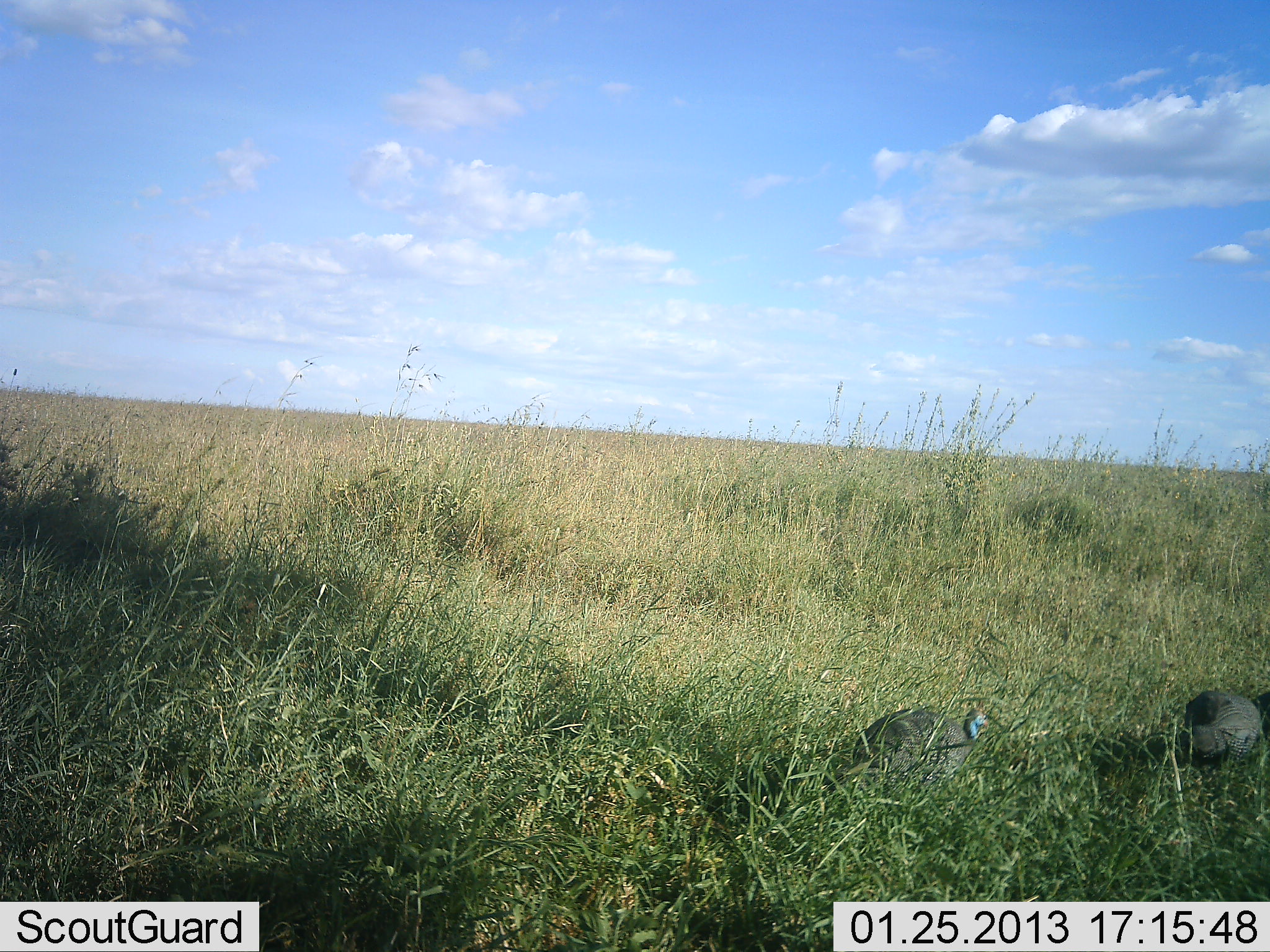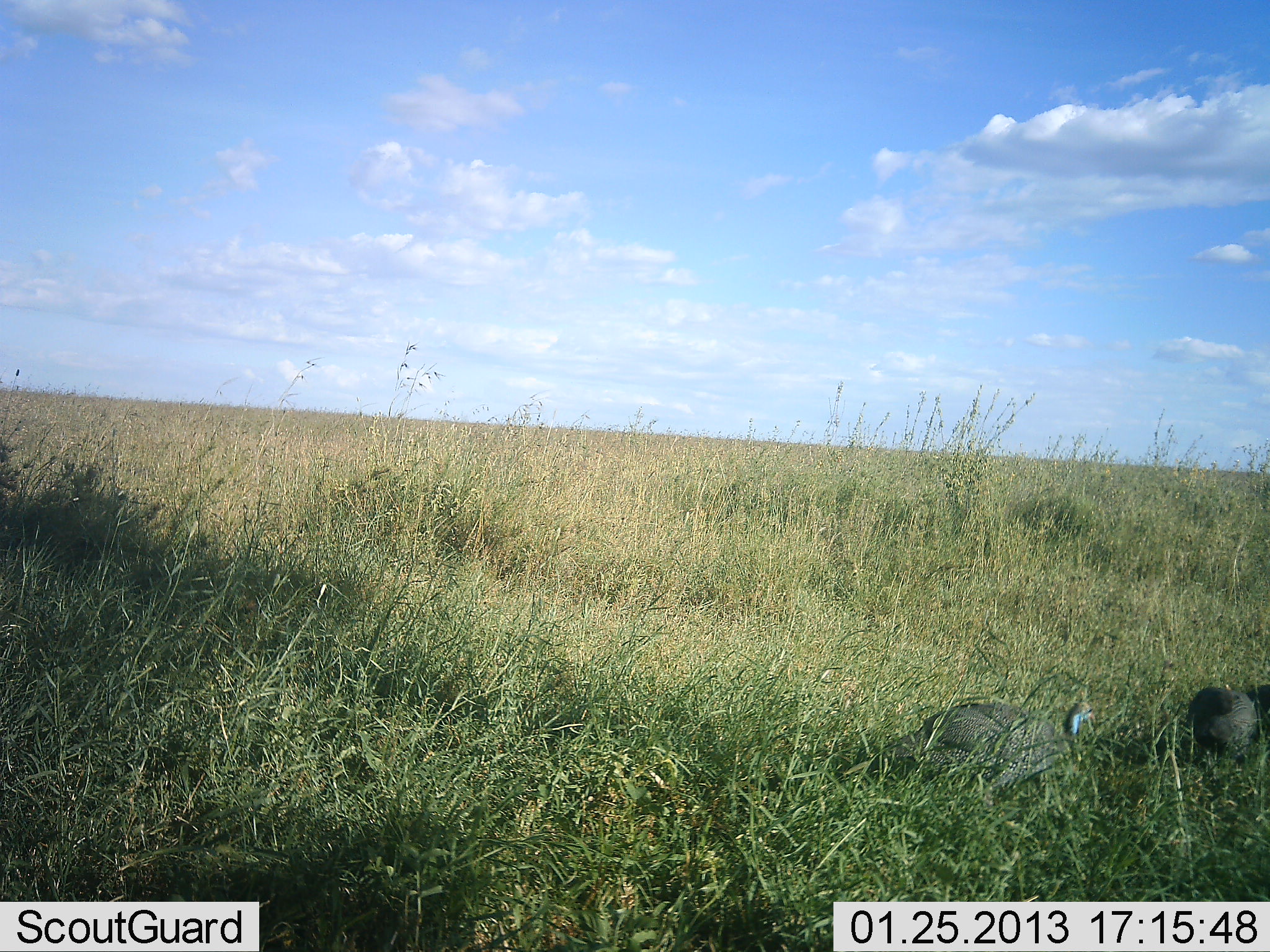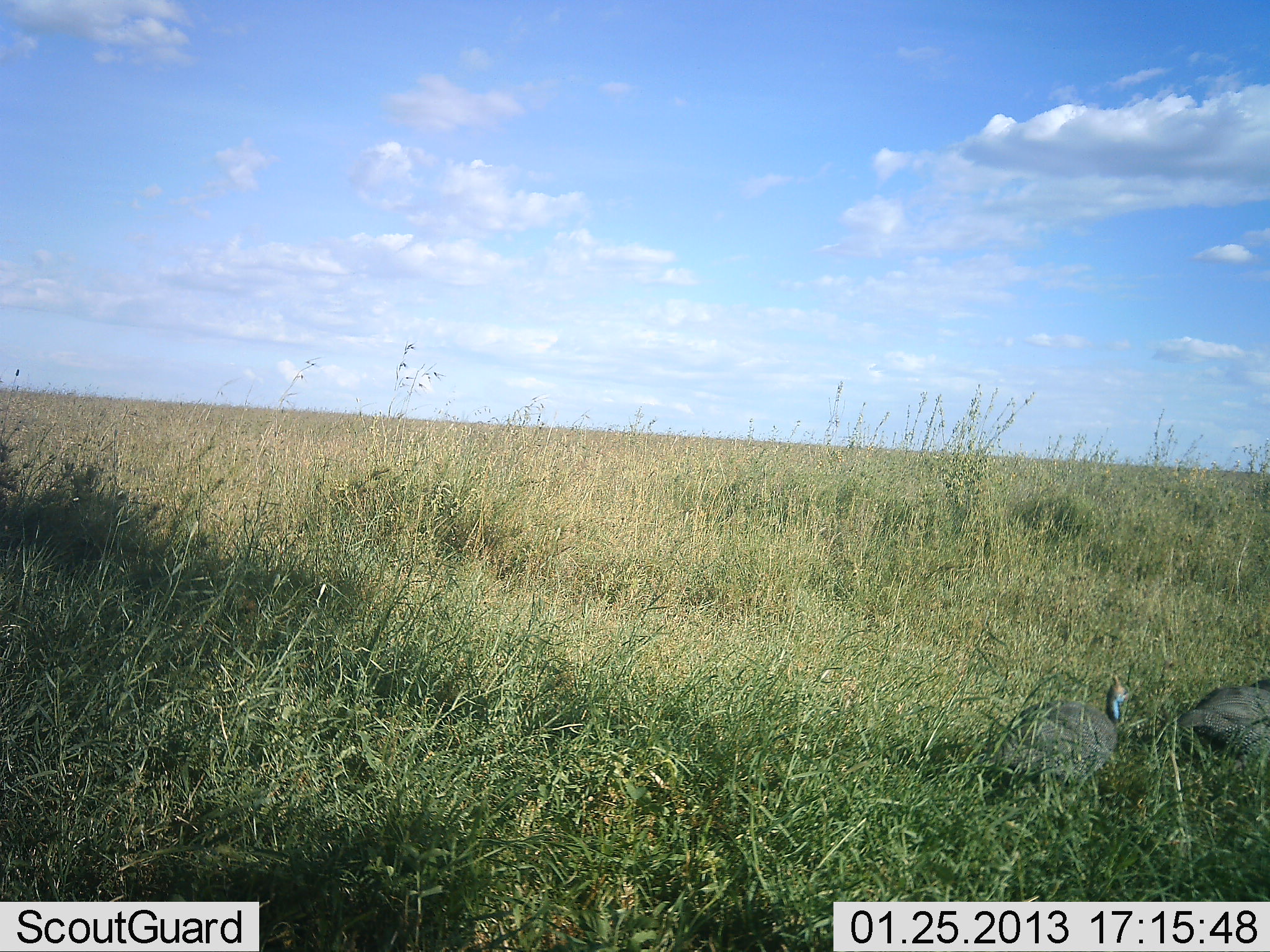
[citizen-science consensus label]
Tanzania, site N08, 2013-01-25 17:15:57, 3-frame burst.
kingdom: Animalia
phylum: Chordata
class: Aves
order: Galliformes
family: Numididae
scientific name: Numididae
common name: guinea fowl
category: guineafowl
Guineafowl (guinea fowl) (Numididae), count 2. Behavior (volunteer vote fractions): standing 12%, resting 0%, moving 94%, interacting 0%. Young present (vote fraction): 0%. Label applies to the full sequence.